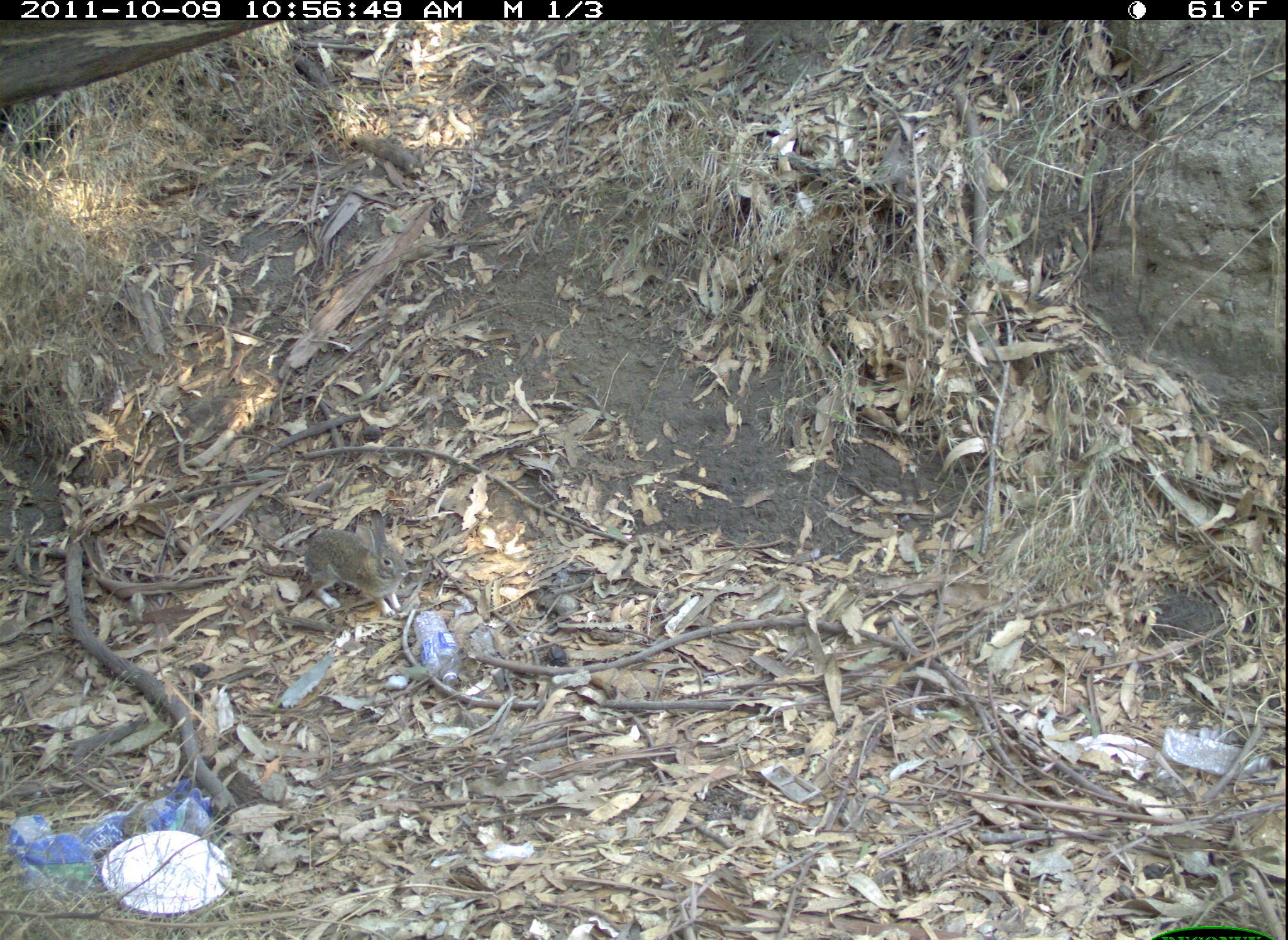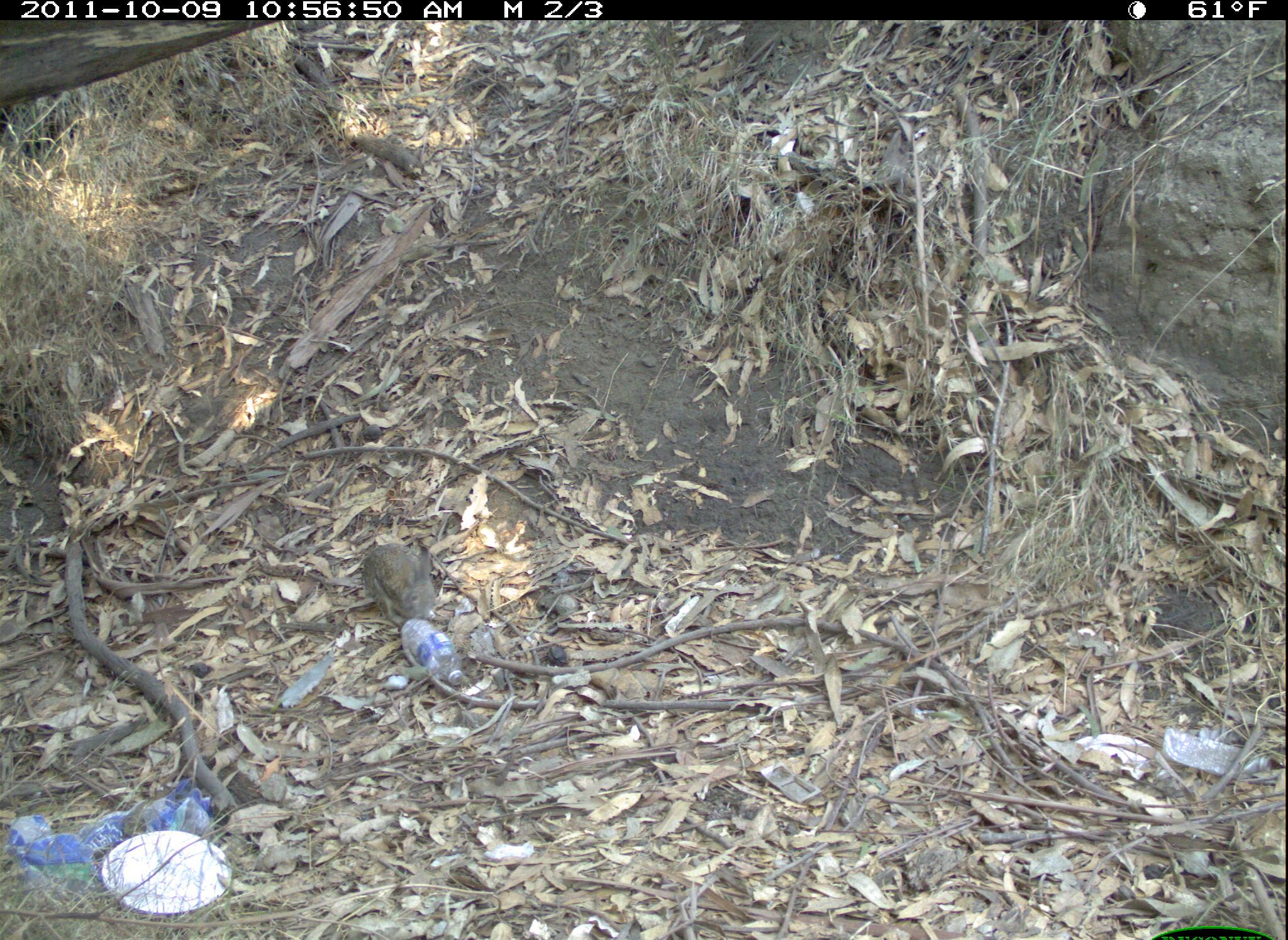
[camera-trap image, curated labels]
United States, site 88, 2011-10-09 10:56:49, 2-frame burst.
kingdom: Animalia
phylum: Chordata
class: Mammalia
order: Lagomorpha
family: Leporidae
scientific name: Leporidae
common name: rabbits and hares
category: rabbit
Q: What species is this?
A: Rabbit (rabbits and hares) (Leporidae).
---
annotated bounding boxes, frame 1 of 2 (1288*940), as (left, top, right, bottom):
rabbit: (303, 507, 412, 621)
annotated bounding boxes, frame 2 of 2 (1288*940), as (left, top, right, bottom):
rabbit: (346, 528, 464, 649)